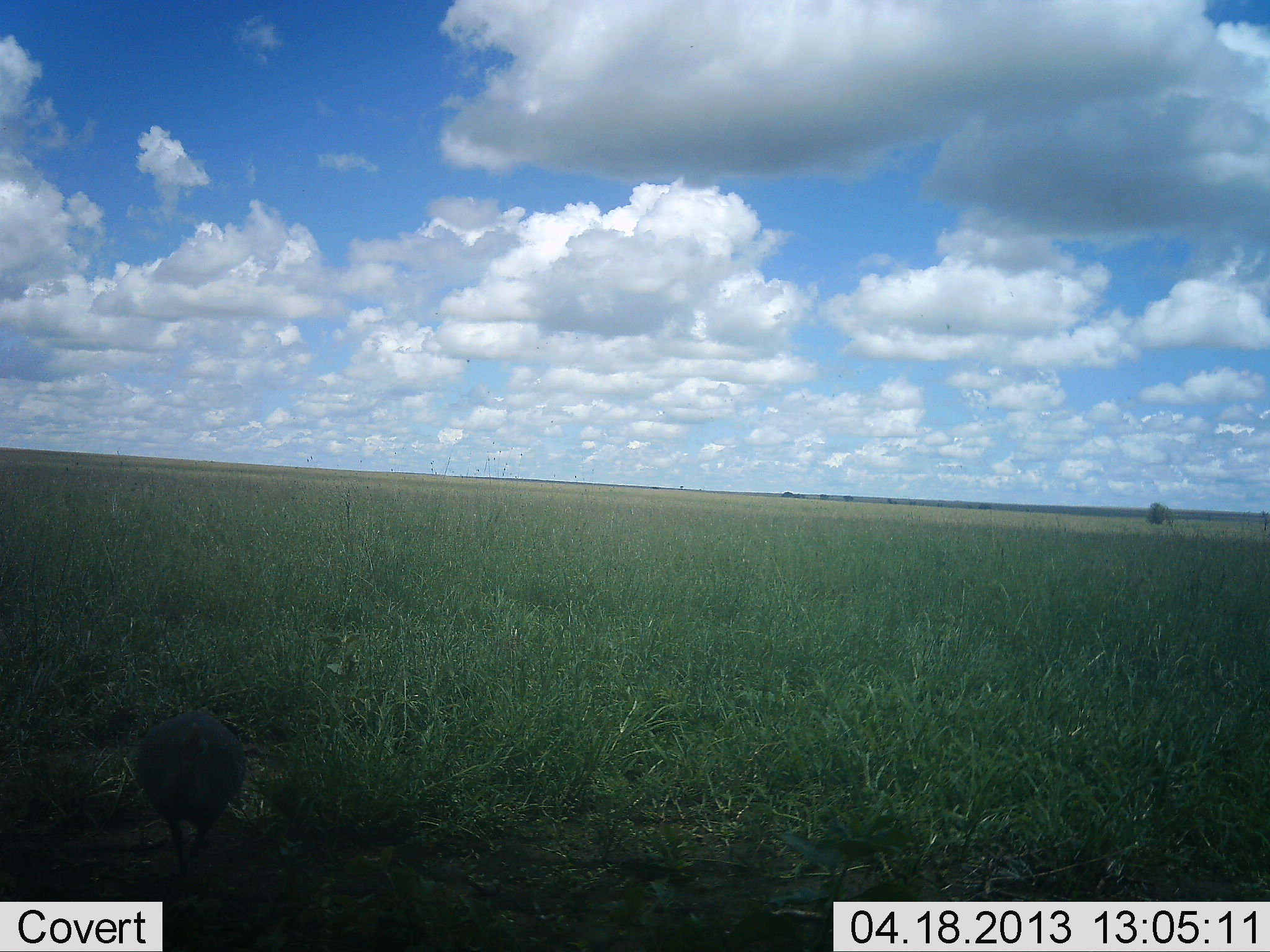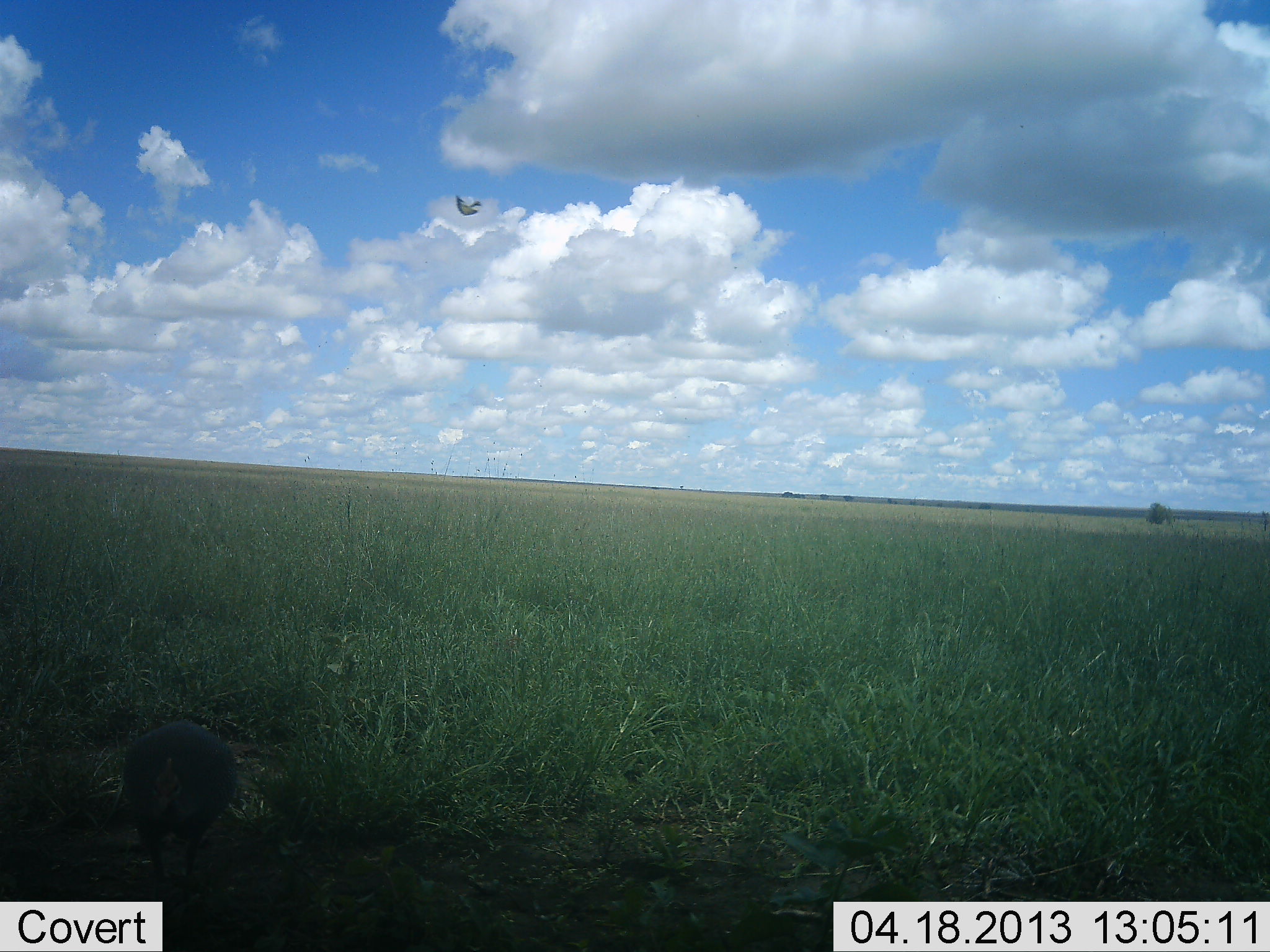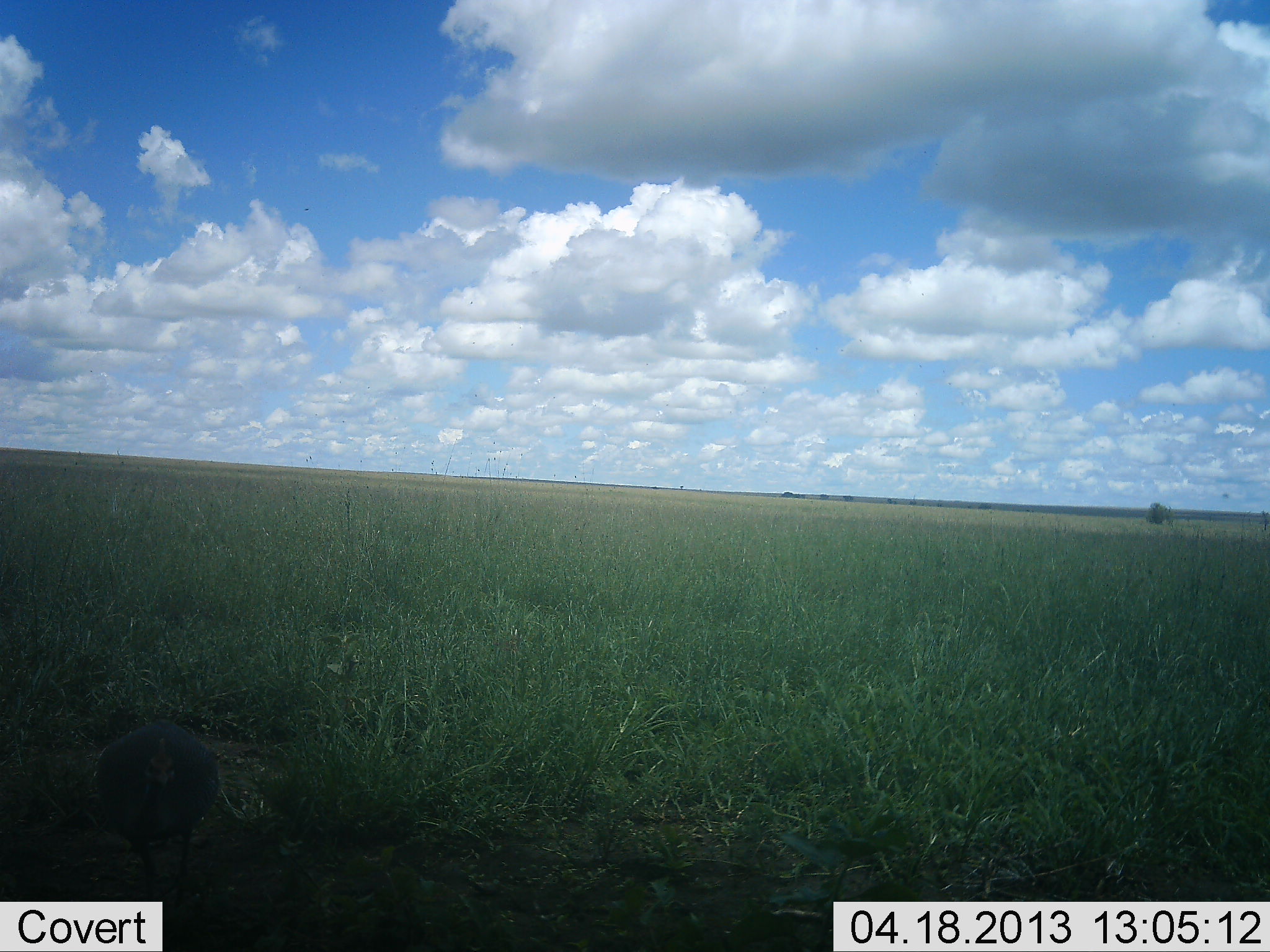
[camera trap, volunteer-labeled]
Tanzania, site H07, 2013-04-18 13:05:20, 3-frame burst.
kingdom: Animalia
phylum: Chordata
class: Aves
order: Galliformes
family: Numididae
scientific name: Numididae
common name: guinea fowl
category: guineafowl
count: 1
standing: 28%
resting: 0%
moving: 72%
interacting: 0%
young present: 0%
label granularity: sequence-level